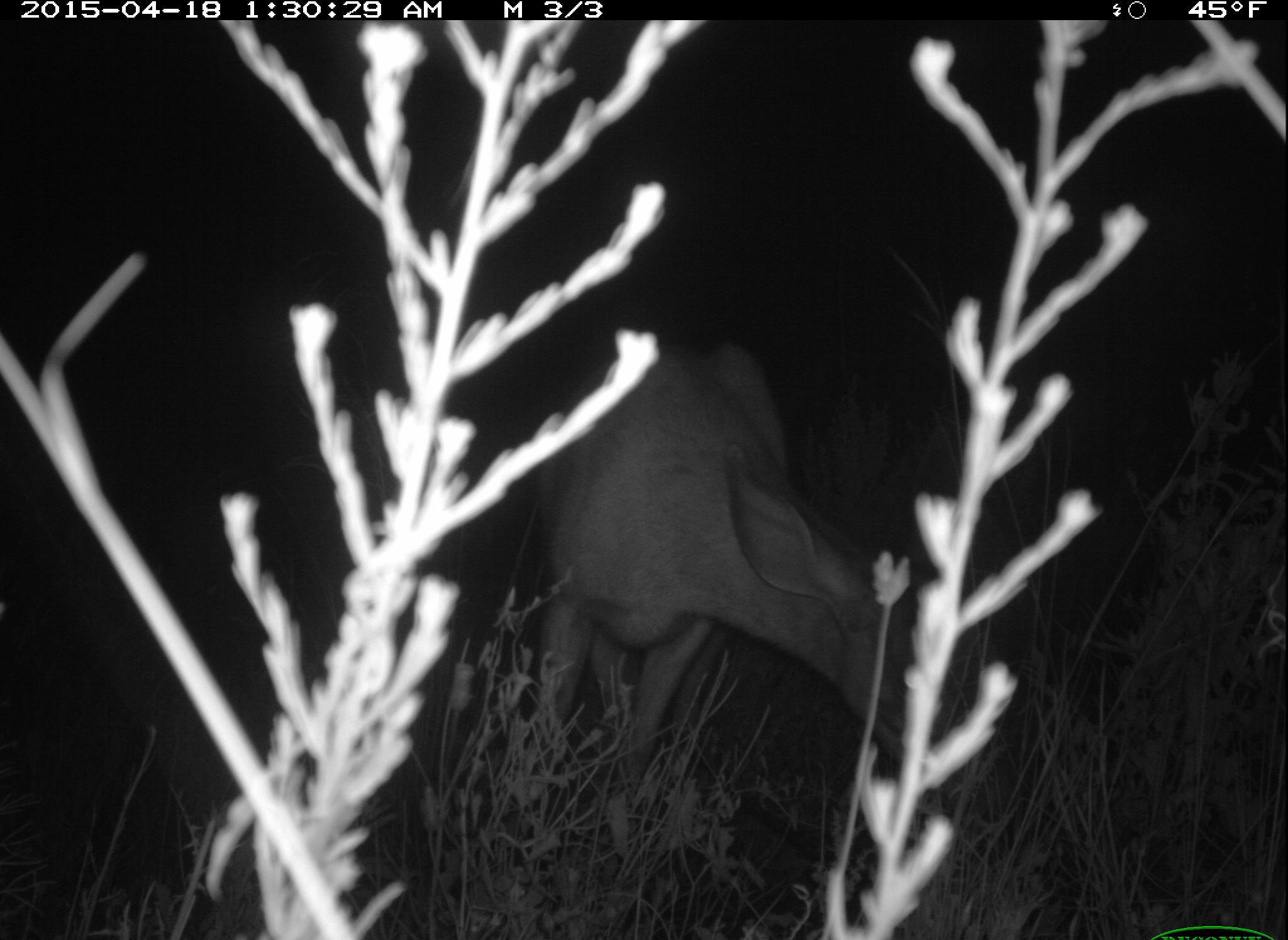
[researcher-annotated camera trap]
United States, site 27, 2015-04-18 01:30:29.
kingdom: Animalia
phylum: Chordata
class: Mammalia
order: Artiodactyla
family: Cervidae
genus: Odocoileus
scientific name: Odocoileus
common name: deer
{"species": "deer (Odocoileus)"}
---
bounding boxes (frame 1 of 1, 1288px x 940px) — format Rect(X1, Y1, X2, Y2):
deer: Rect(506, 329, 992, 838)